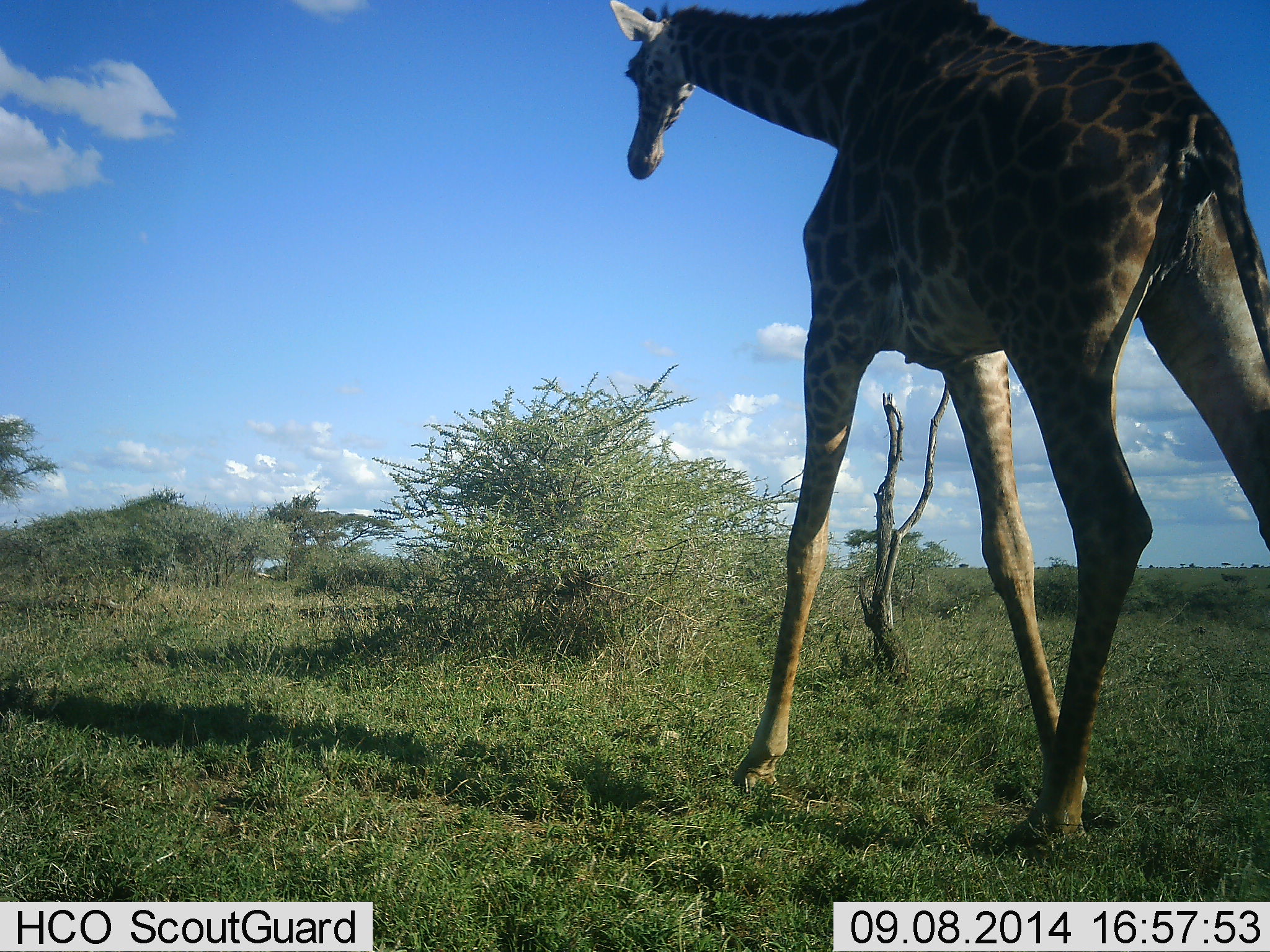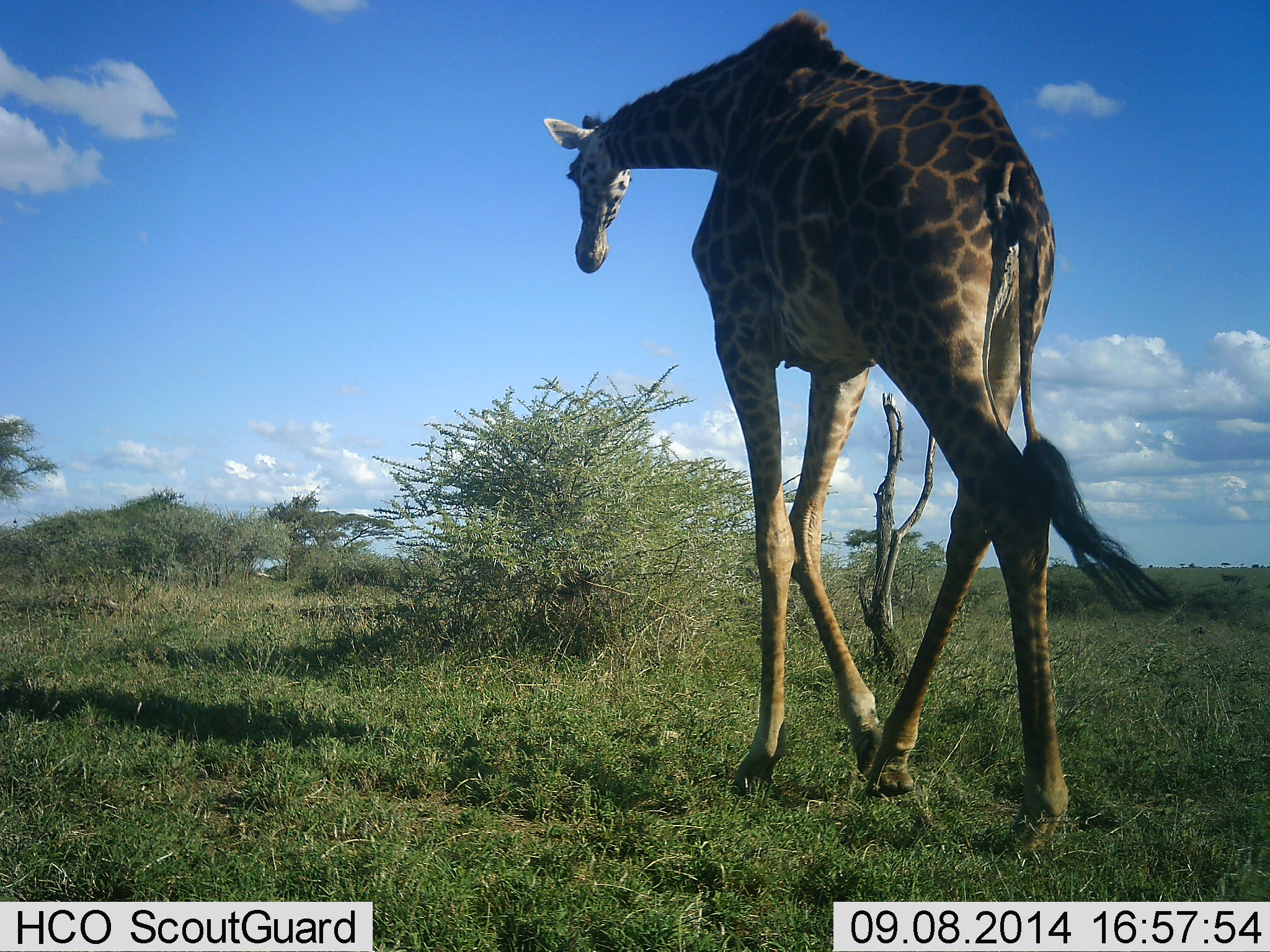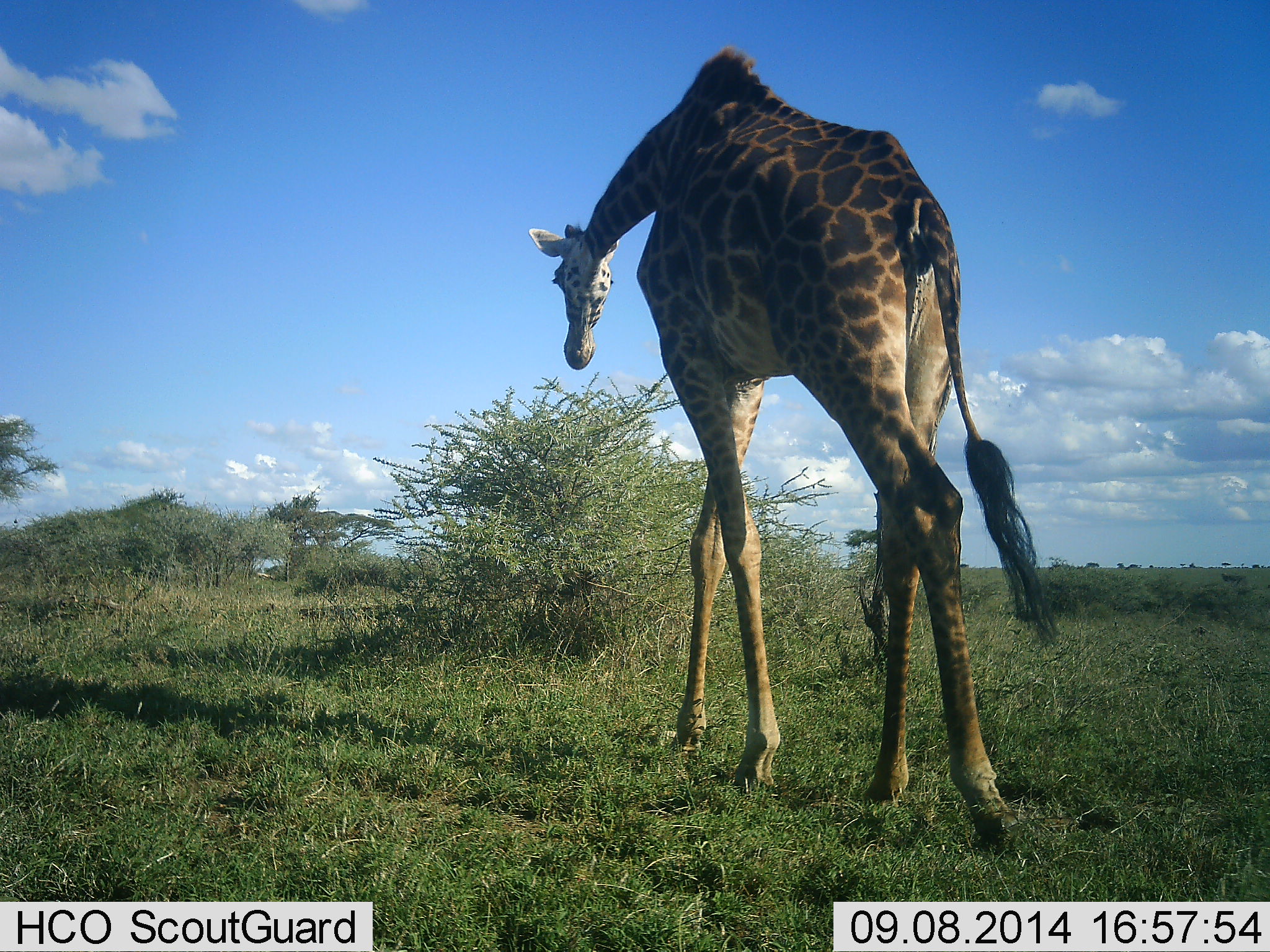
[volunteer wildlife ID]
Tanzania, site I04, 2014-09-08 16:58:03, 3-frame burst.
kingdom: Animalia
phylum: Chordata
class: Mammalia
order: Artiodactyla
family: Giraffidae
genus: Giraffa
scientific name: Giraffa camelopardalis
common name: giraffe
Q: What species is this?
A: Giraffe (Giraffa camelopardalis).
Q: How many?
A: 1.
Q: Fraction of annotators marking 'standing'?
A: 0%.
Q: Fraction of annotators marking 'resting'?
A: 0%.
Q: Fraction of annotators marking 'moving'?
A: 100%.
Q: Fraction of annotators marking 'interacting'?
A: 0%.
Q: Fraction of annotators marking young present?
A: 0%.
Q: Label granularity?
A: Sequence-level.